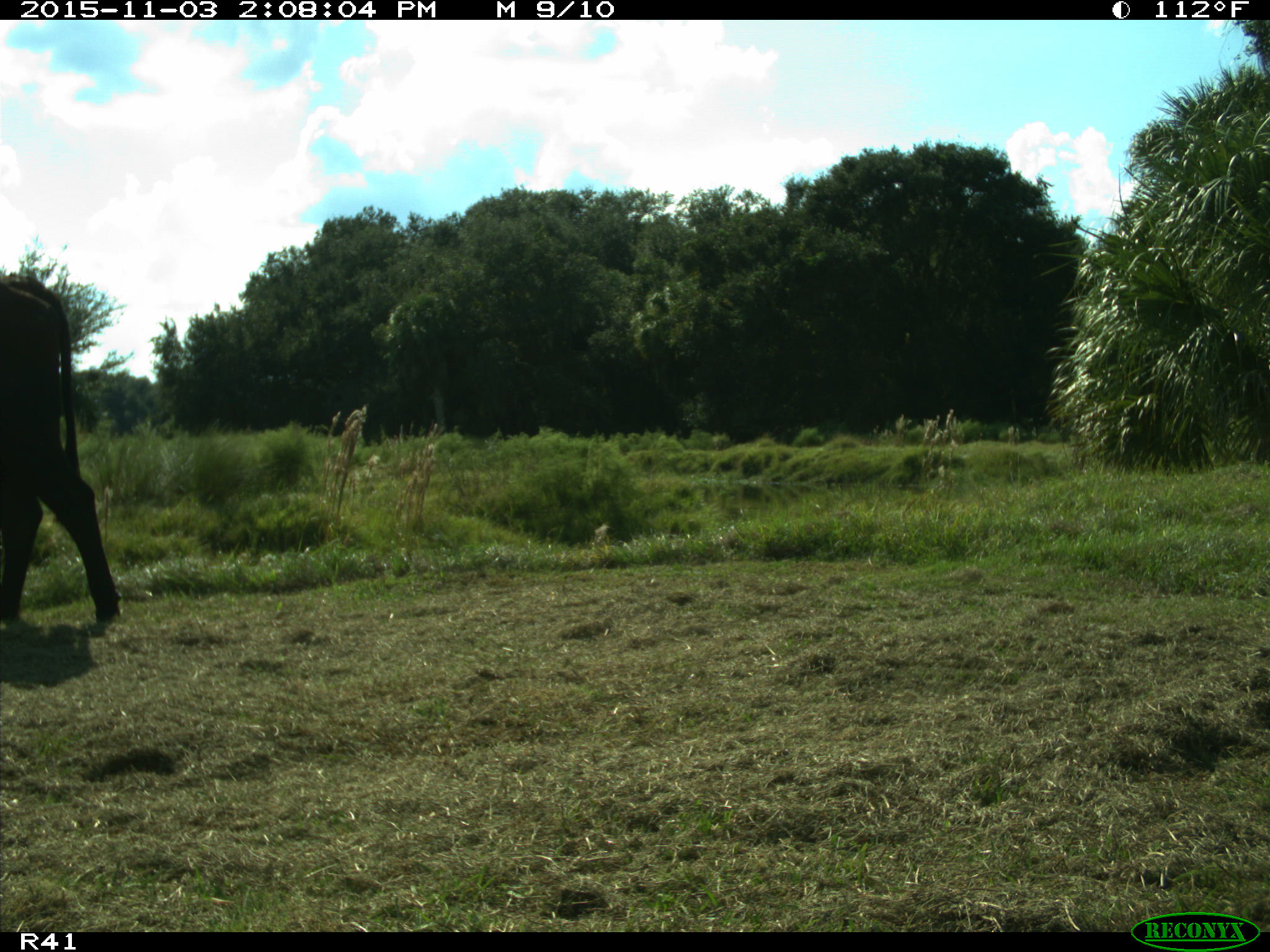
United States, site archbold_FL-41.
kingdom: Animalia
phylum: Chordata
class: Mammalia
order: Artiodactyla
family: Bovidae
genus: Bos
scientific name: Bos taurus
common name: domestic cow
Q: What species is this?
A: Bos taurus (domestic cow).